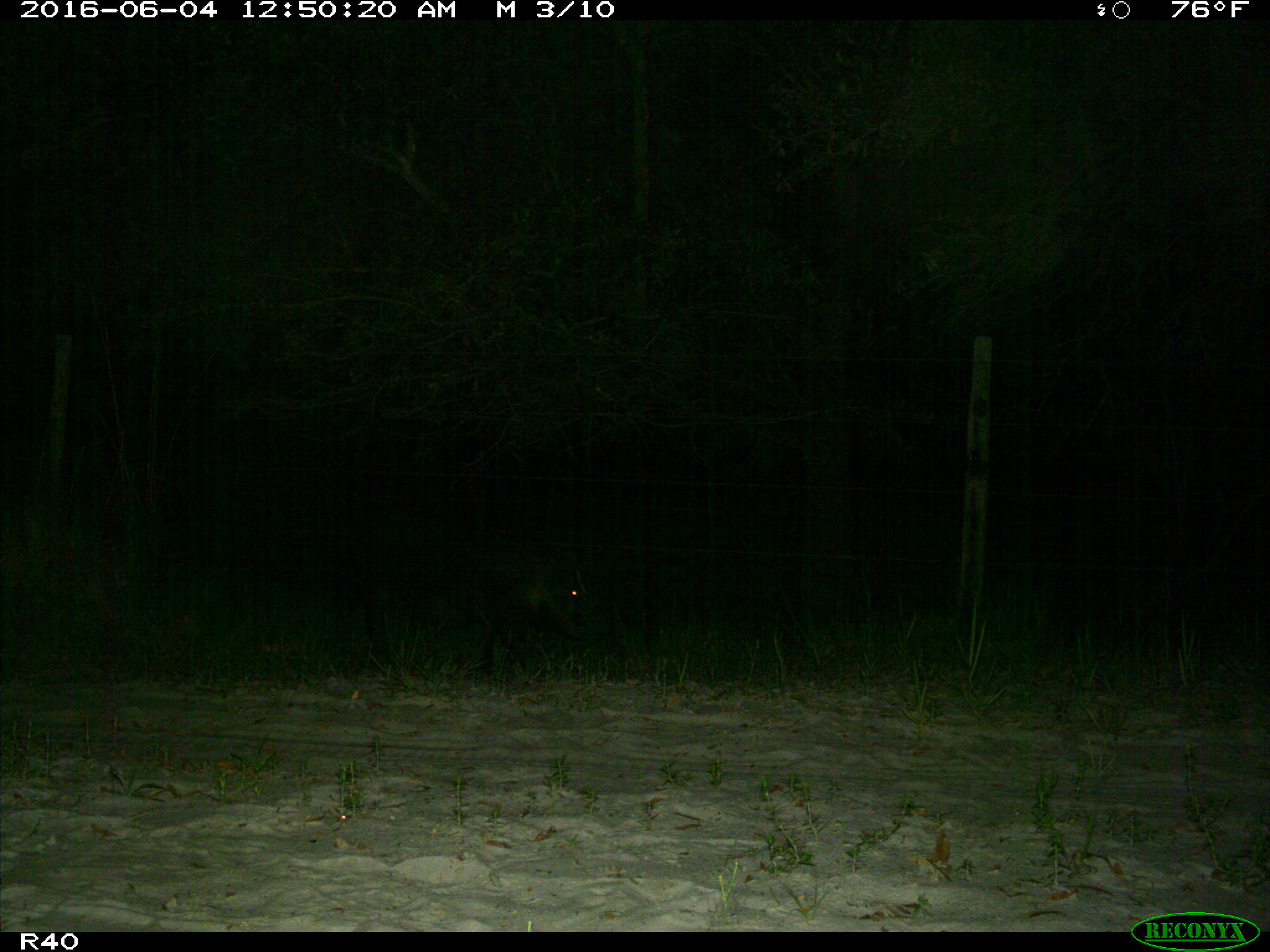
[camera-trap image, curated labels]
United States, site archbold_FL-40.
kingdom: Animalia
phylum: Chordata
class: Mammalia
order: Artiodactyla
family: Suidae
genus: Sus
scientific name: Sus scrofa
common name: wild boar